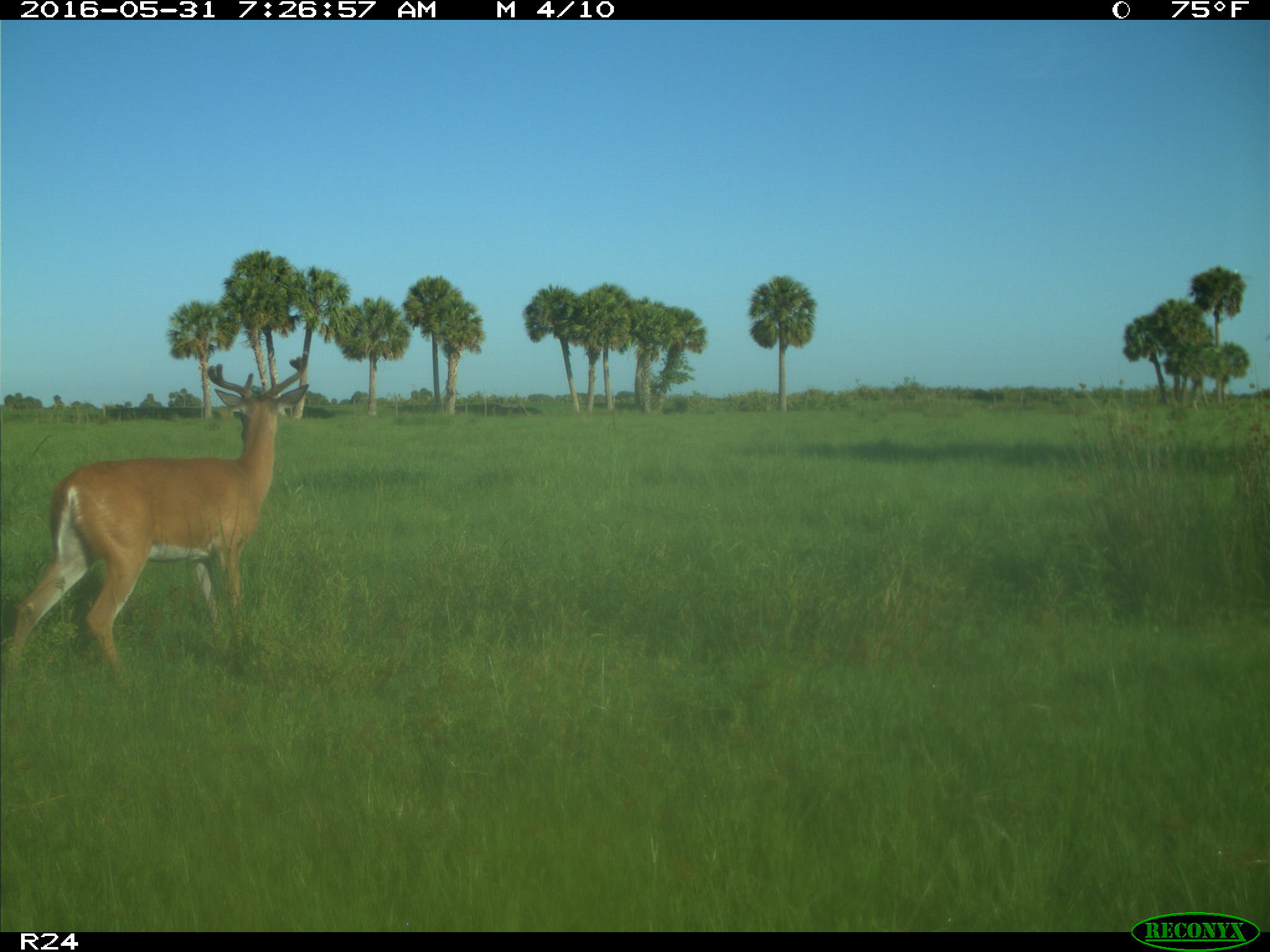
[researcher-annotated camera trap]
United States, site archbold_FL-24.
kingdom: Animalia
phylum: Chordata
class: Mammalia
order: Artiodactyla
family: Cervidae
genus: Odocoileus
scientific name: Odocoileus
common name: deer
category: unidentified deer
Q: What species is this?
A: Unidentified deer (deer) (Odocoileus).